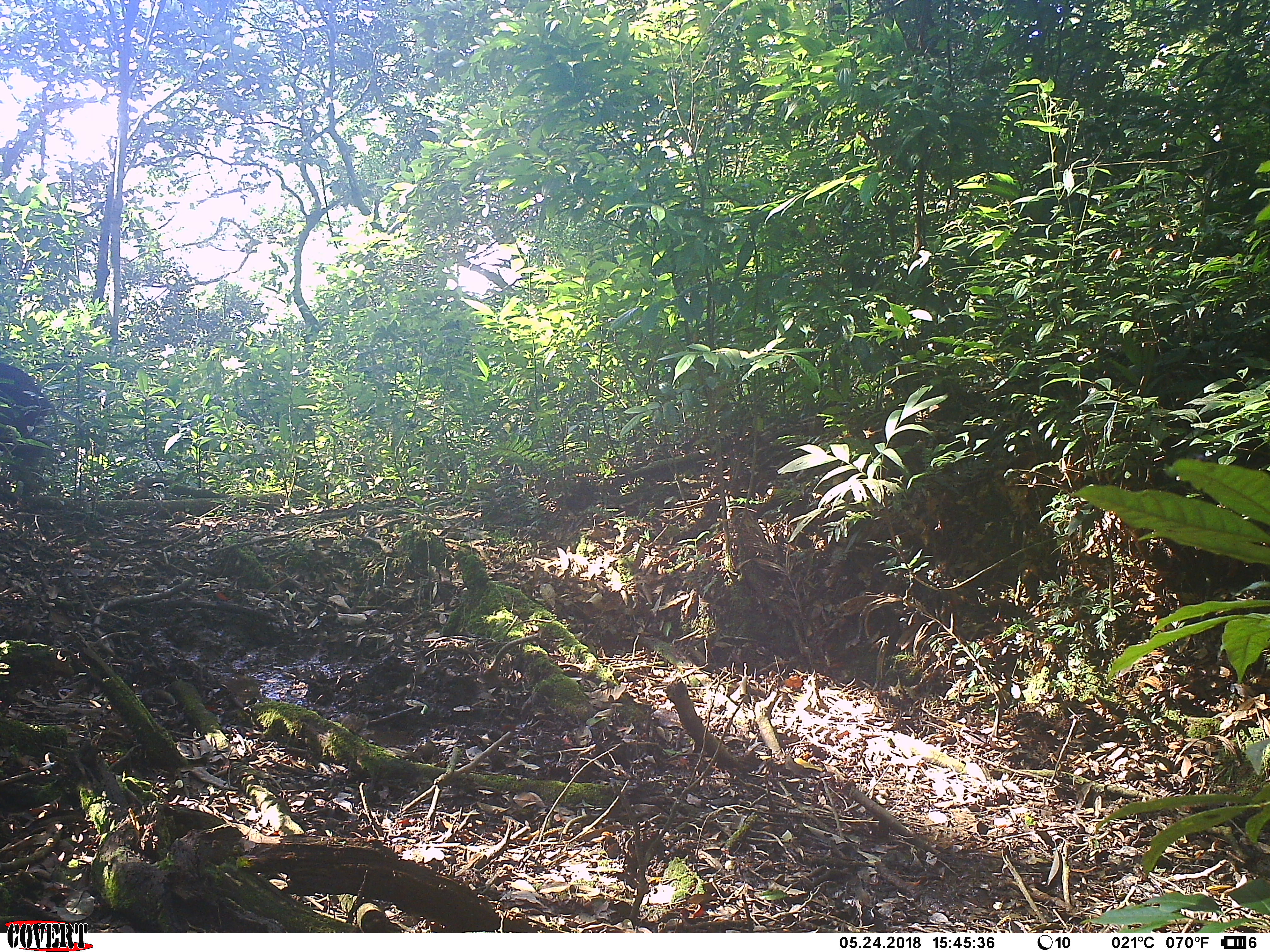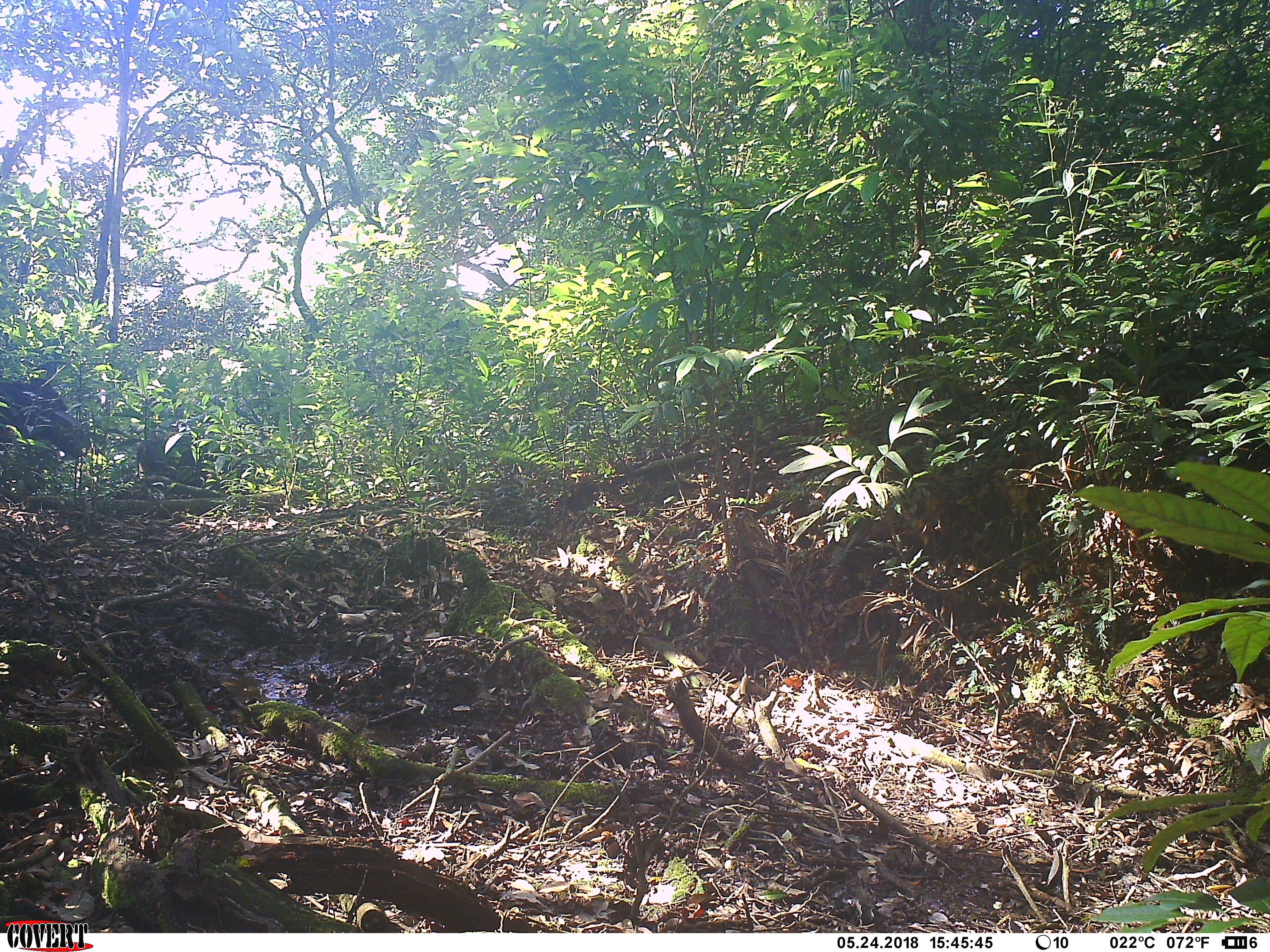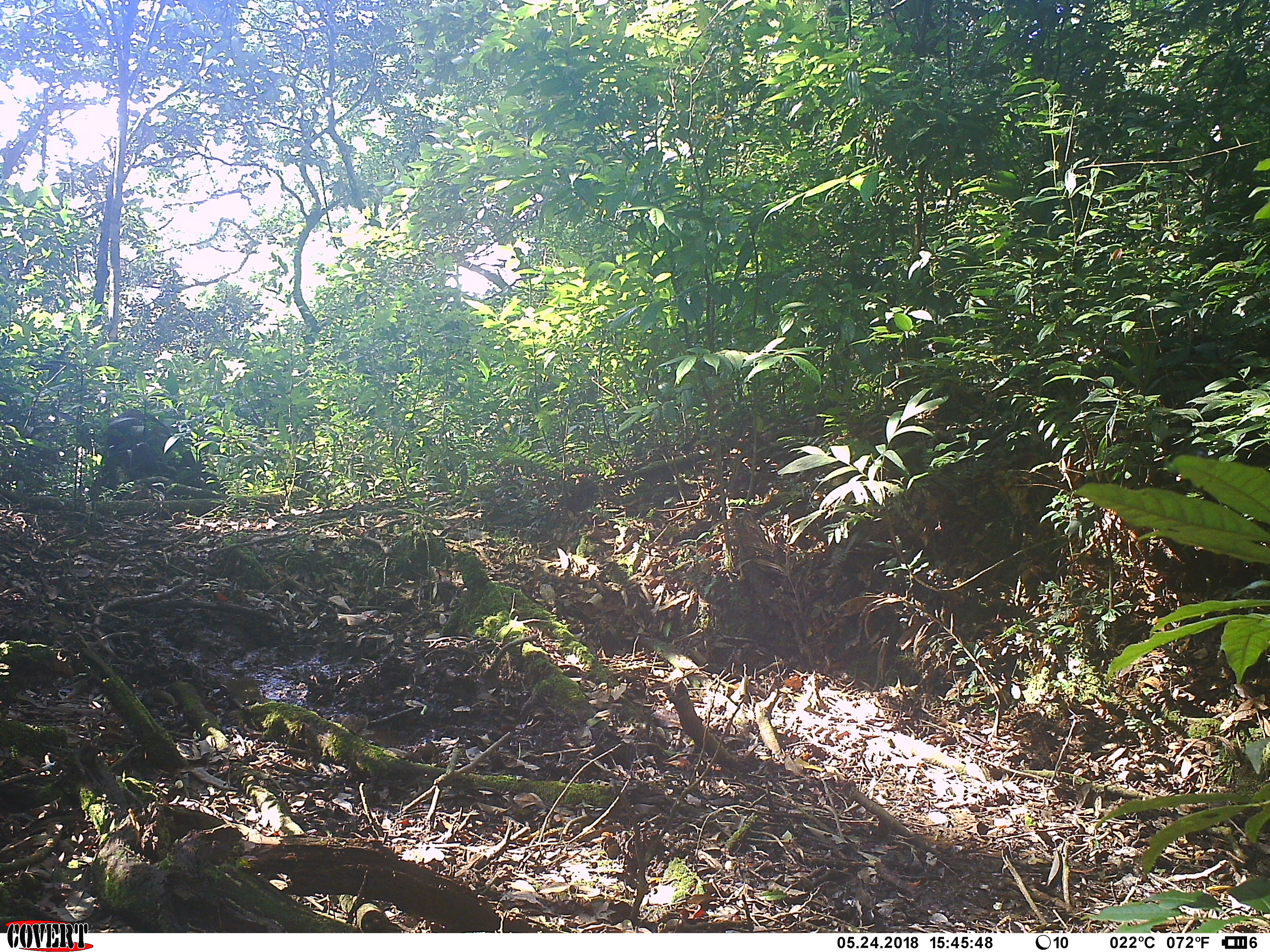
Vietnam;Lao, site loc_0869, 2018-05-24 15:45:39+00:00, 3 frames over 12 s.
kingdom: Animalia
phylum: Chordata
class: Mammalia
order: Artiodactyla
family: Suidae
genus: Sus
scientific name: Sus scrofa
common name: eurasian wild pig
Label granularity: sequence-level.